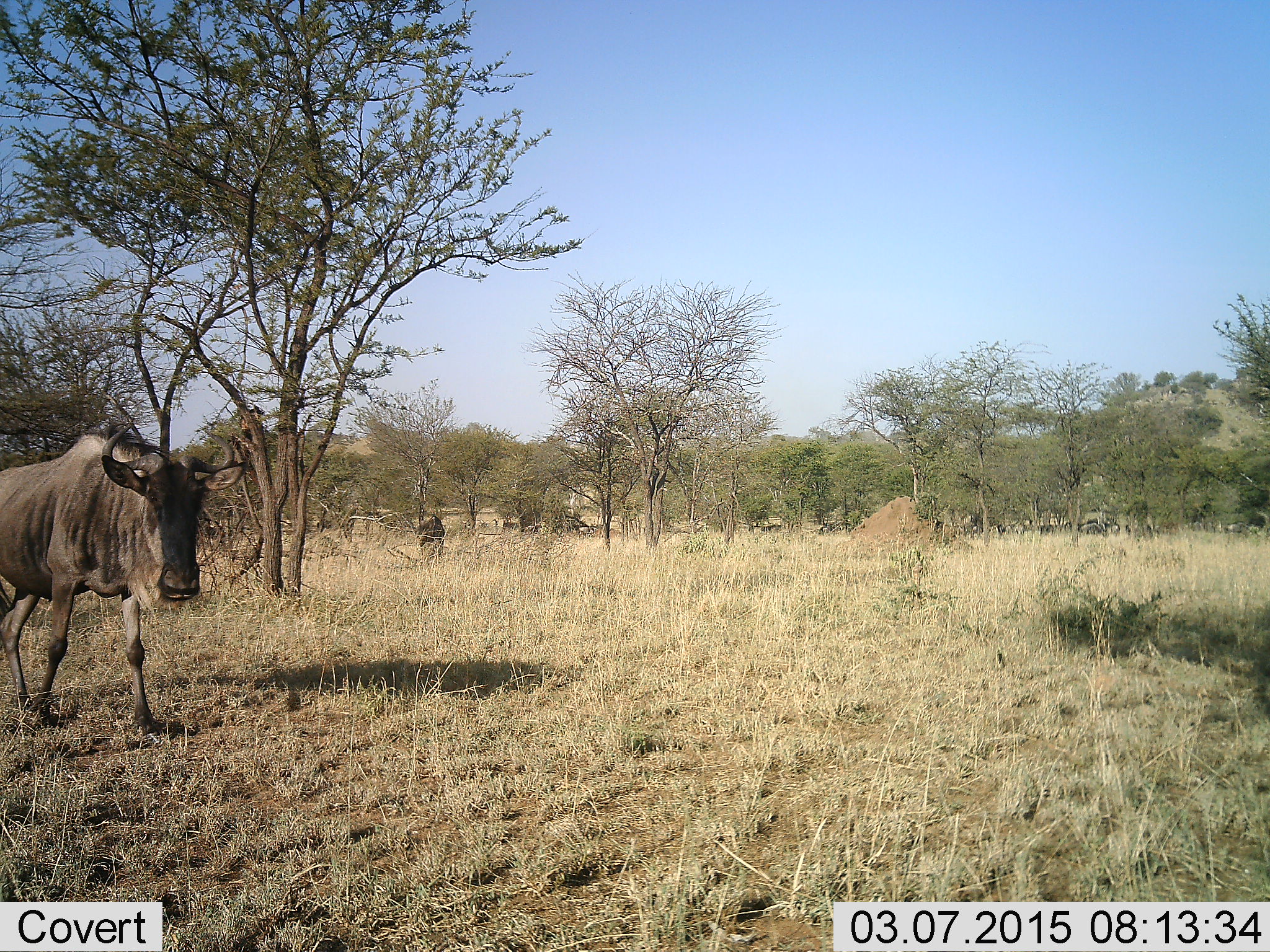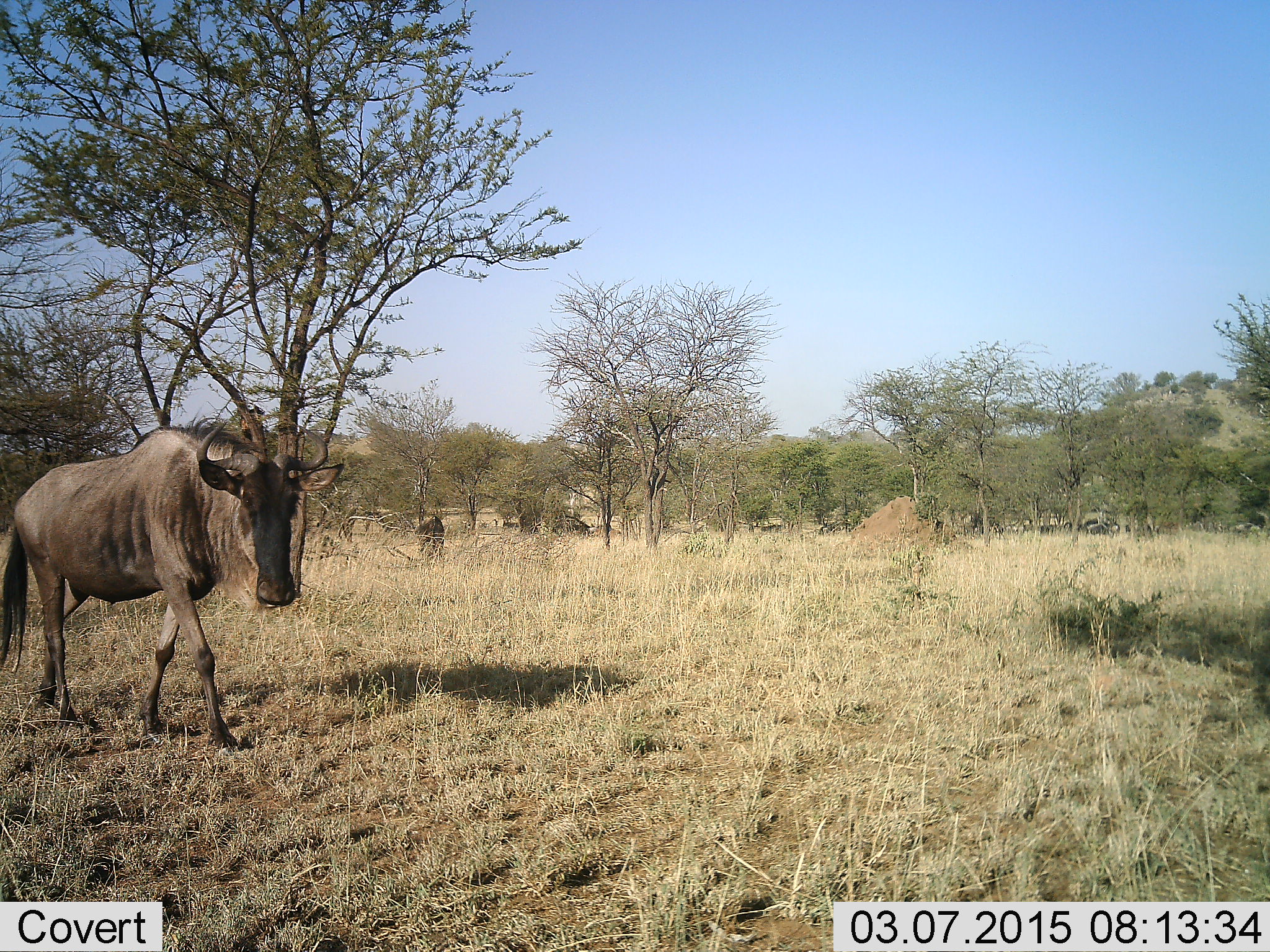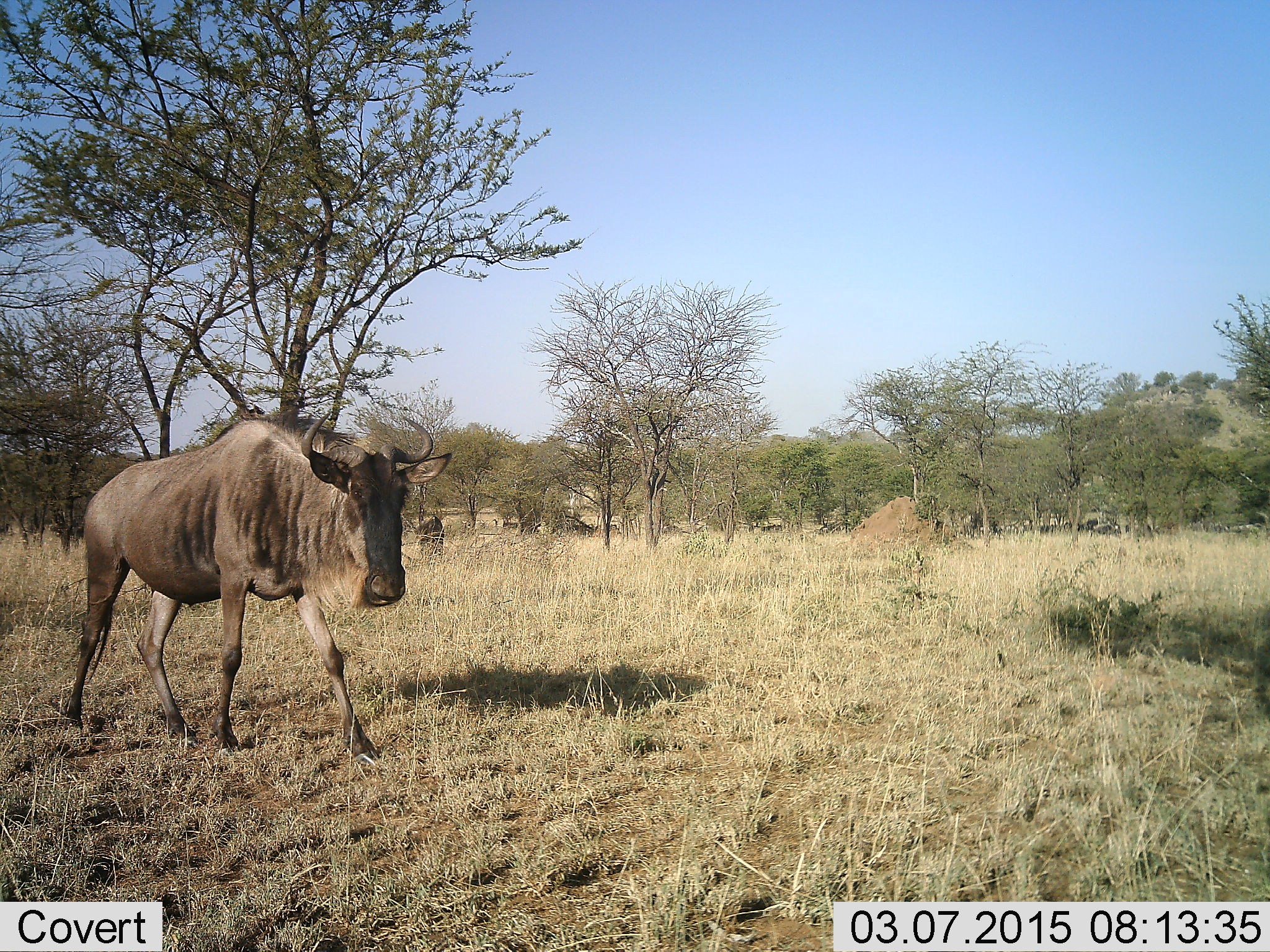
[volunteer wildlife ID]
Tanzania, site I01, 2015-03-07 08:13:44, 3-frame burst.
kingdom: Animalia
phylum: Chordata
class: Mammalia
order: Artiodactyla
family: Bovidae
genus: Connochaetes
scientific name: Connochaetes taurinus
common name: blue wildebeest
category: wildebeest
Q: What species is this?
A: Wildebeest (blue wildebeest) (Connochaetes taurinus).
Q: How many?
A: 1.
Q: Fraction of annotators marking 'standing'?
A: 36%.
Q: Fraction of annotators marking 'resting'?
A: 0%.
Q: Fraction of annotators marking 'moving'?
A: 100%.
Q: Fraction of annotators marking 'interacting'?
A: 0%.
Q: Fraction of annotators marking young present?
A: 0%.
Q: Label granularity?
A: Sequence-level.